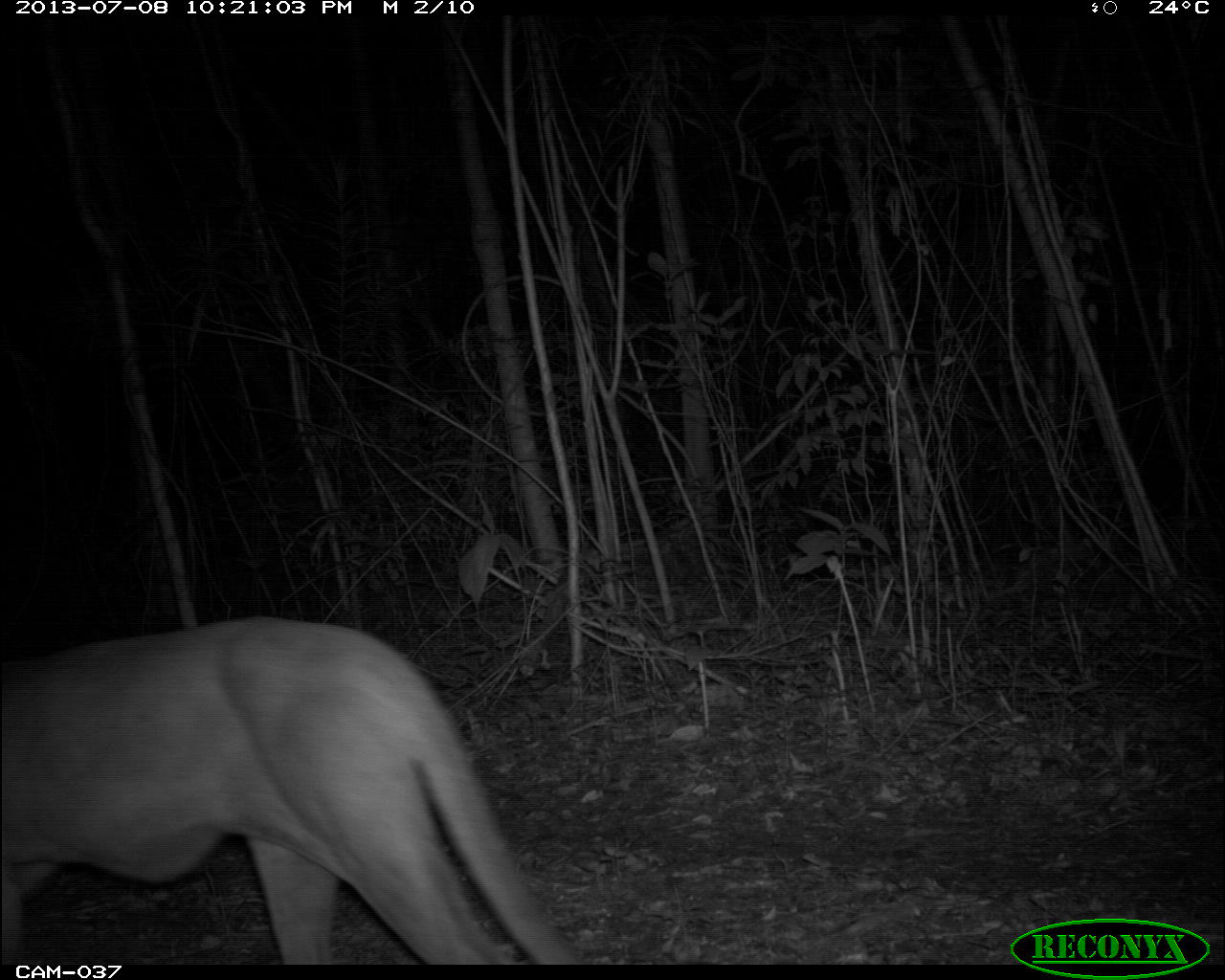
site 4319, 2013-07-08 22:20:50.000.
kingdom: Animalia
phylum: Chordata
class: Mammalia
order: Carnivora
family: Felidae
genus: Puma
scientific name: Puma concolor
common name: mountain lion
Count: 1.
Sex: male.